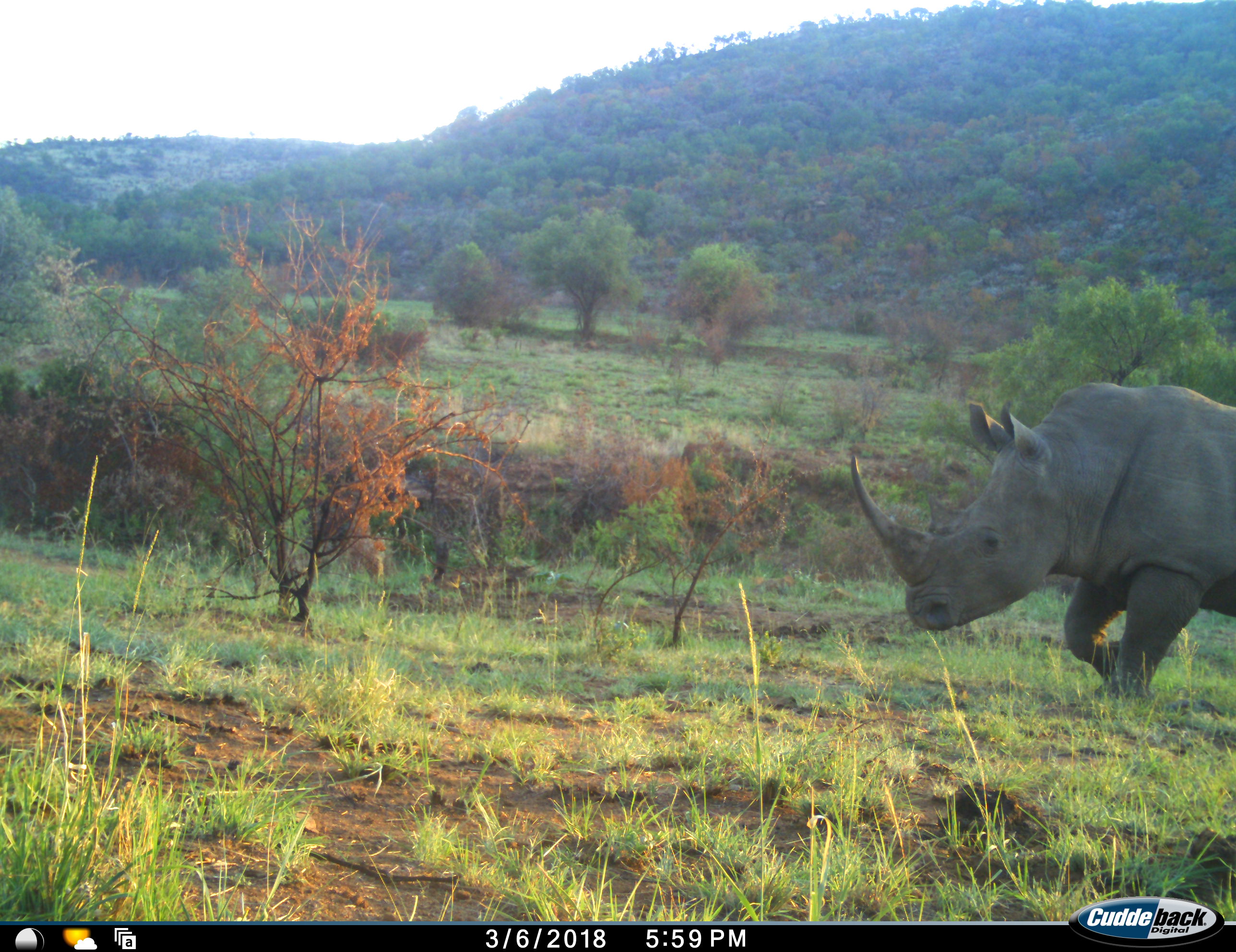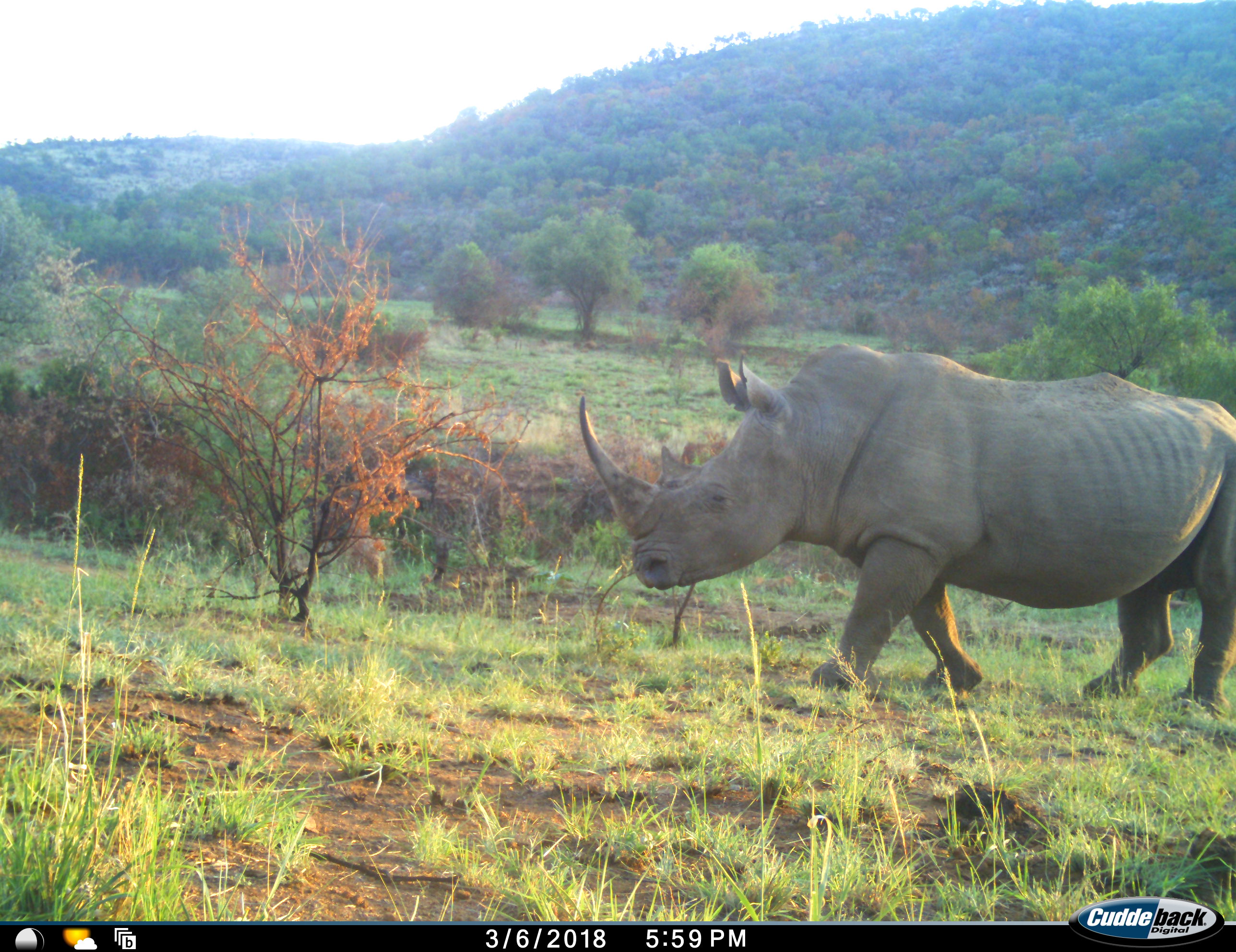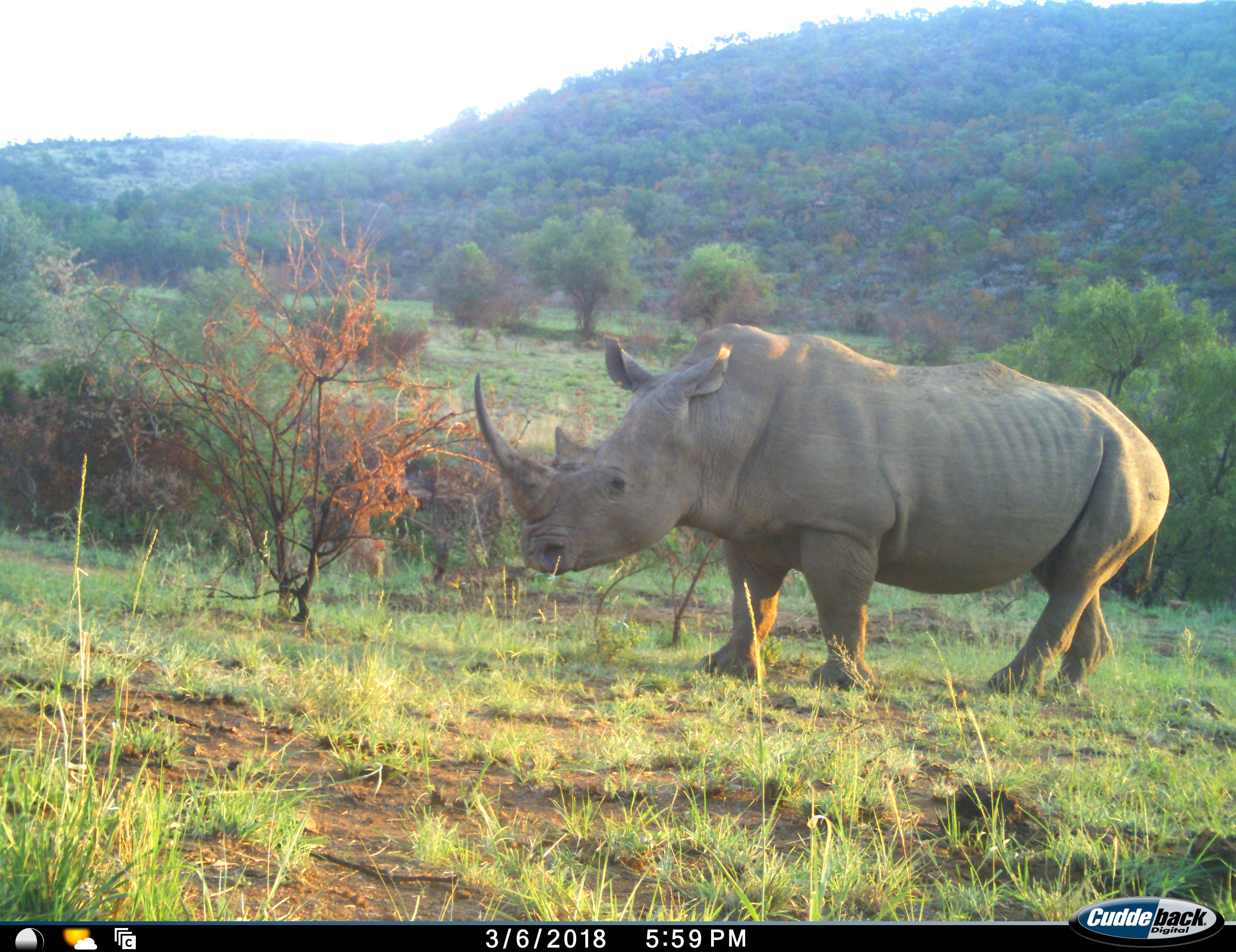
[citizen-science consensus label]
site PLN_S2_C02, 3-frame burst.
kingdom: Animalia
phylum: Chordata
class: Mammalia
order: Perissodactyla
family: Rhinocerotidae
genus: Ceratotherium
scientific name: Ceratotherium simum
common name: white rhinoceros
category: rhinoceroswhite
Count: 1.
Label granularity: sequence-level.